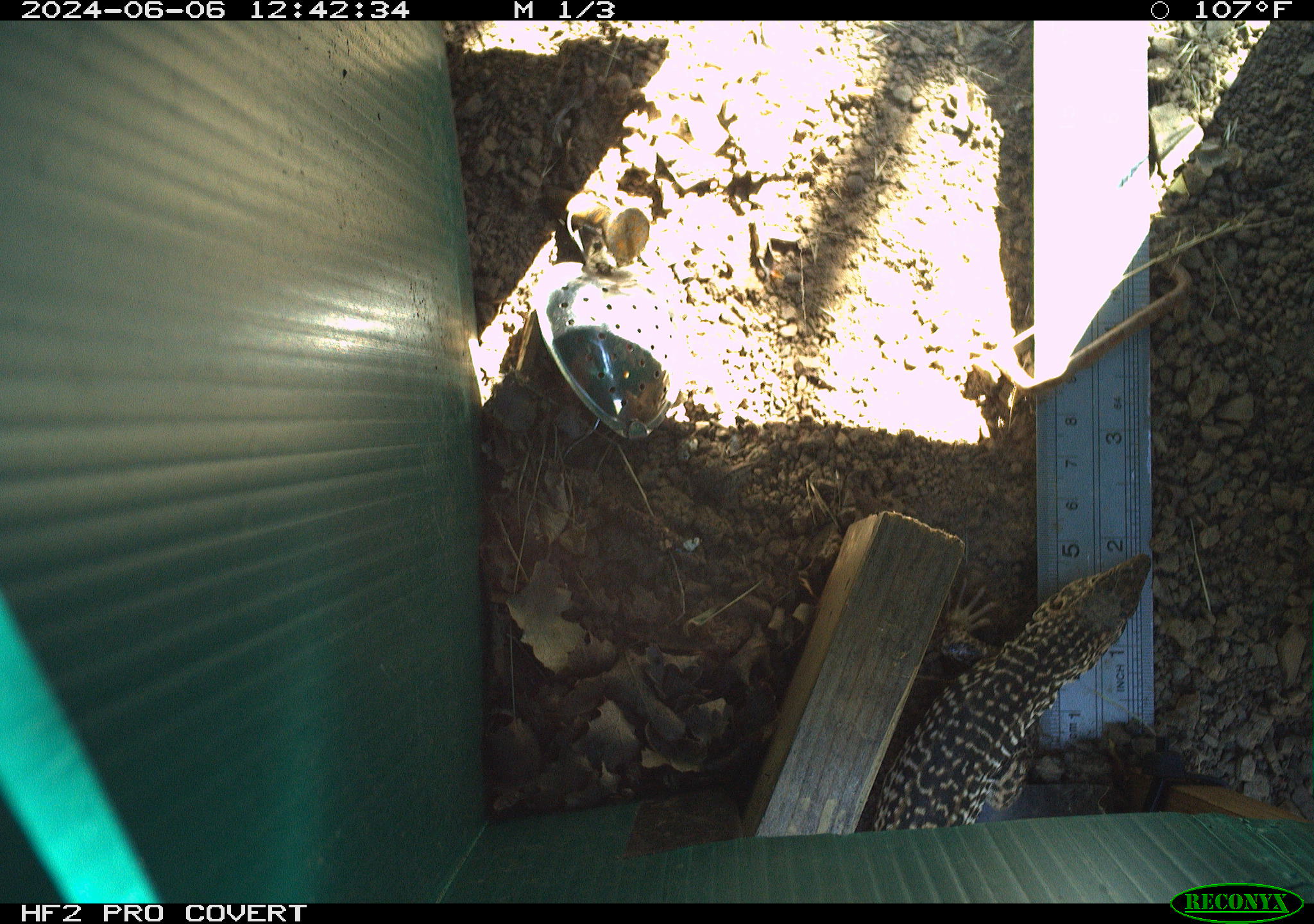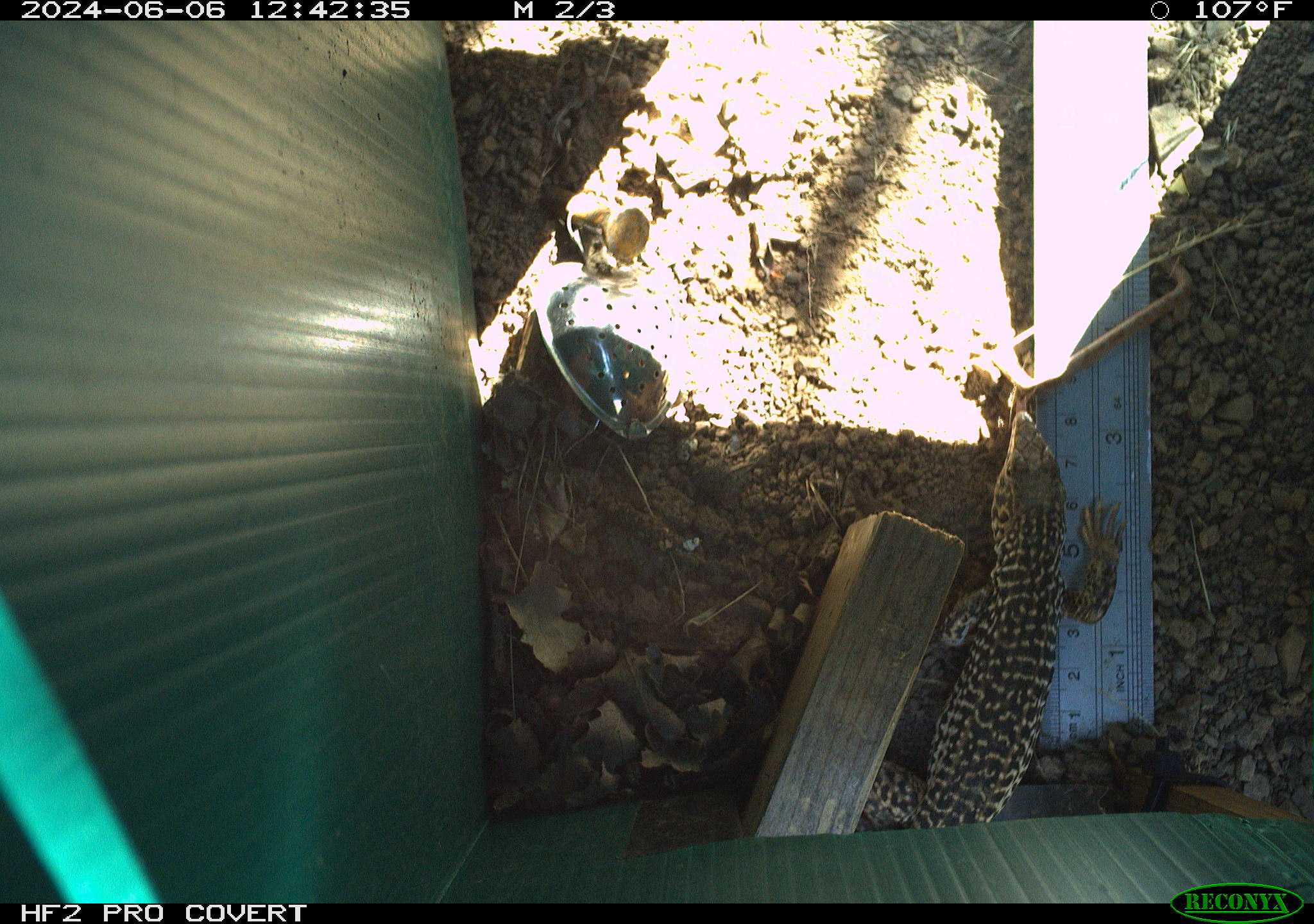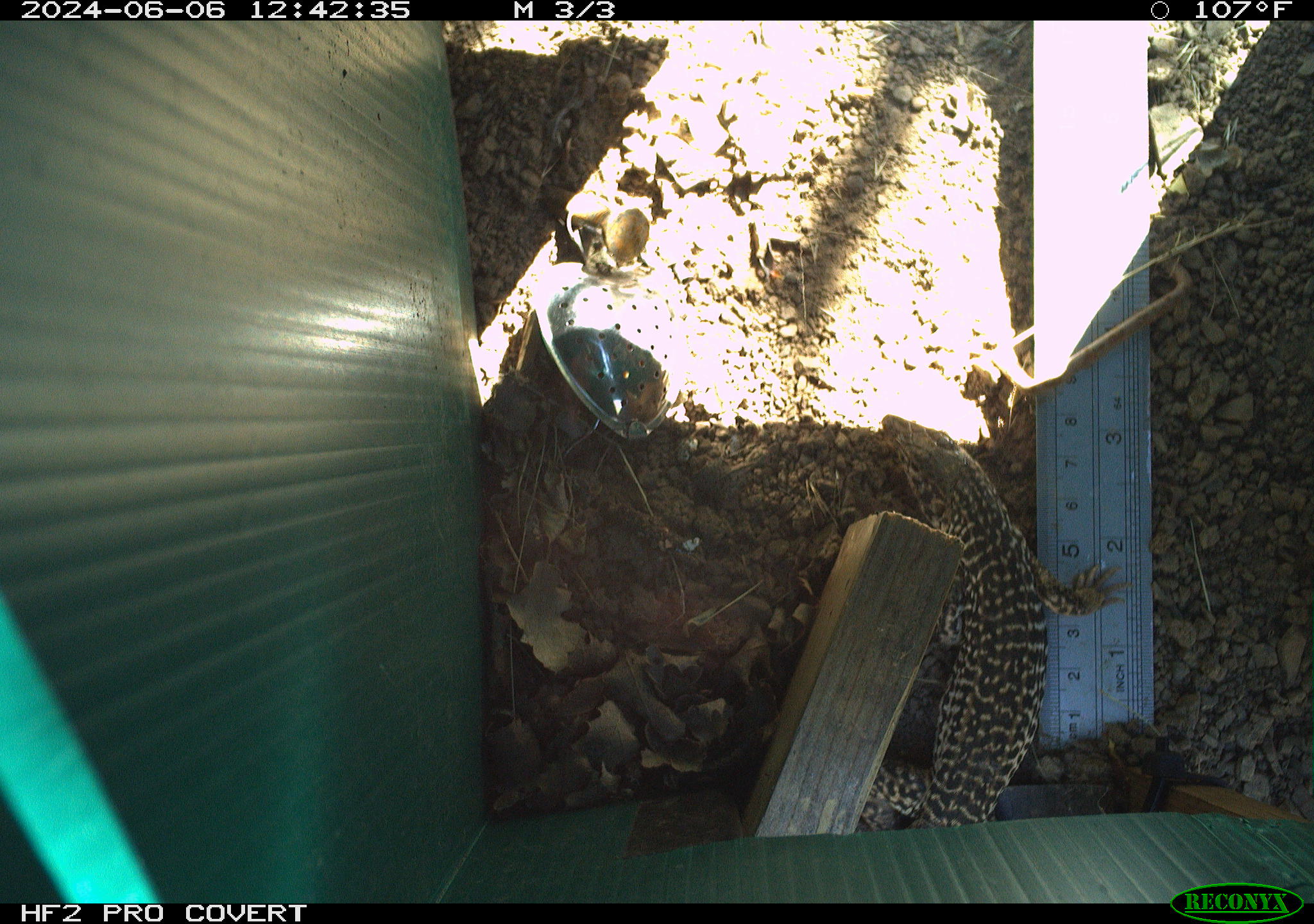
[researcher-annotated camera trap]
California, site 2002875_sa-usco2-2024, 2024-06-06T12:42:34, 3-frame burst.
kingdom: Animalia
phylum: Chordata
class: Reptilia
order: Squamata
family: Teiidae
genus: Aspidoscelis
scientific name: Aspidoscelis tigris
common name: western whiptail